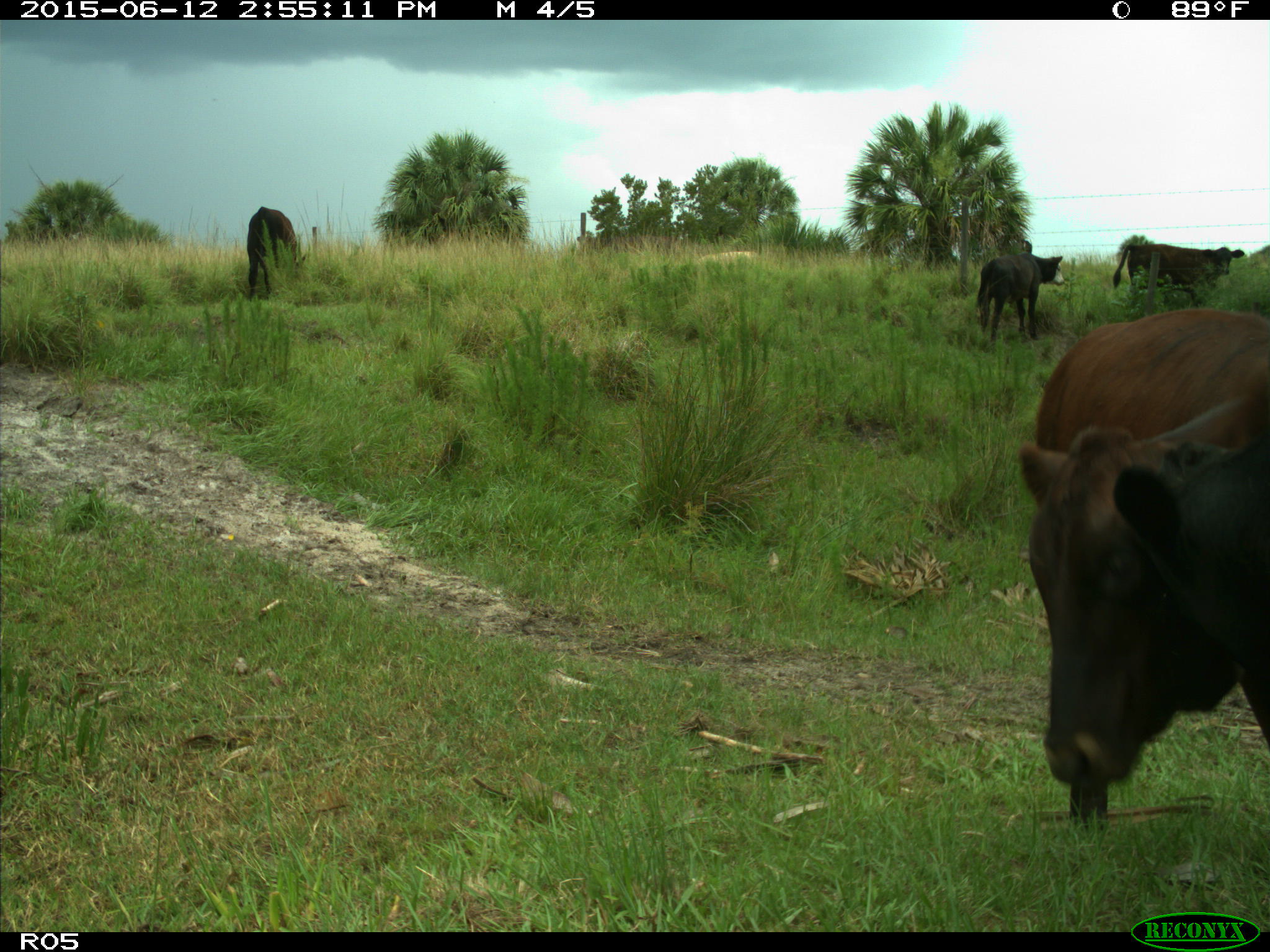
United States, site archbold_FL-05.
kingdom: Animalia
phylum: Chordata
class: Mammalia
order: Artiodactyla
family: Bovidae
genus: Bos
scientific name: Bos taurus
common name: domestic cow